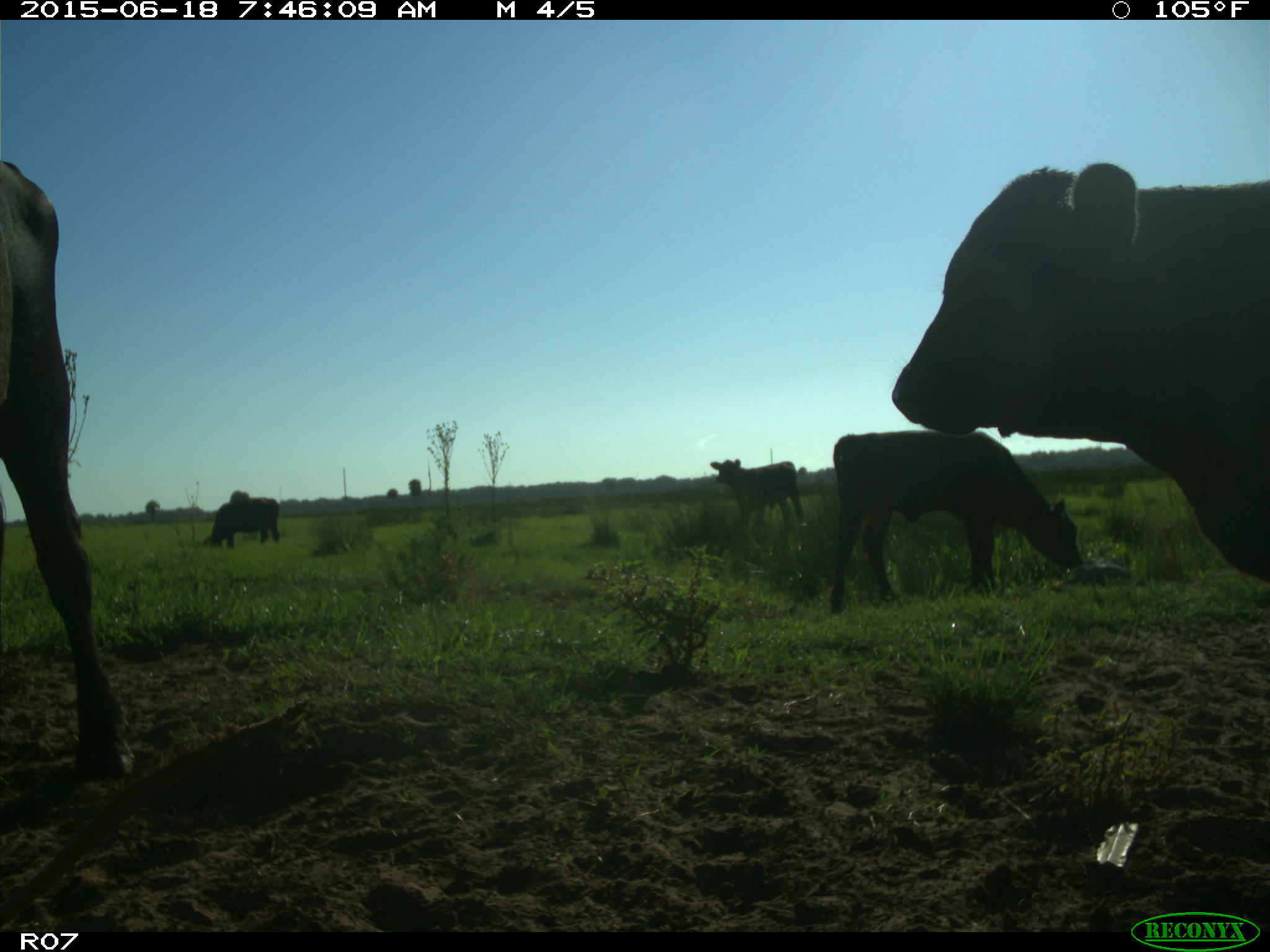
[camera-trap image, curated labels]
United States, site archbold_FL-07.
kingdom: Animalia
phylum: Chordata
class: Mammalia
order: Artiodactyla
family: Bovidae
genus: Bos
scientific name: Bos taurus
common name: domestic cow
Bos taurus (domestic cow).